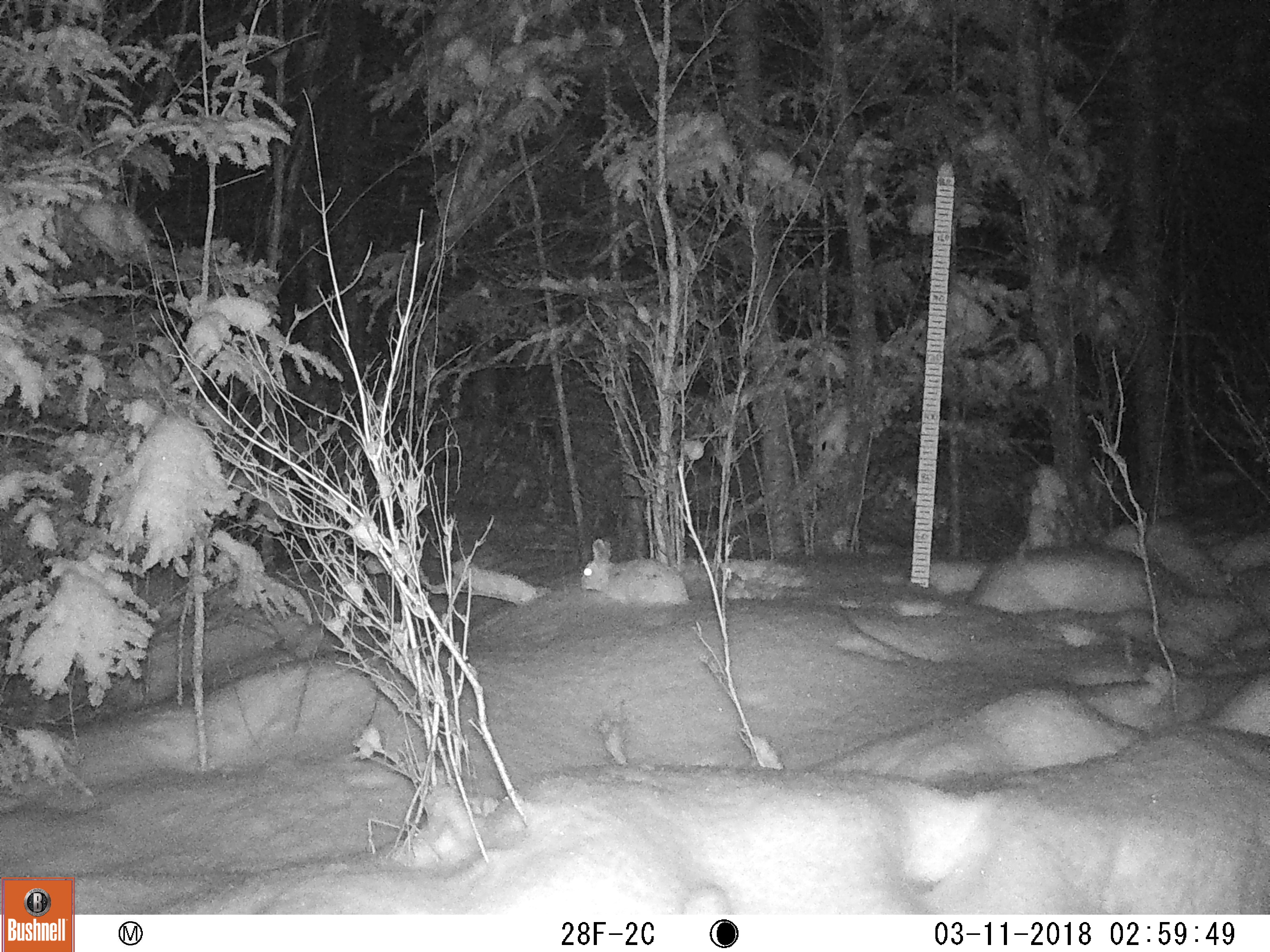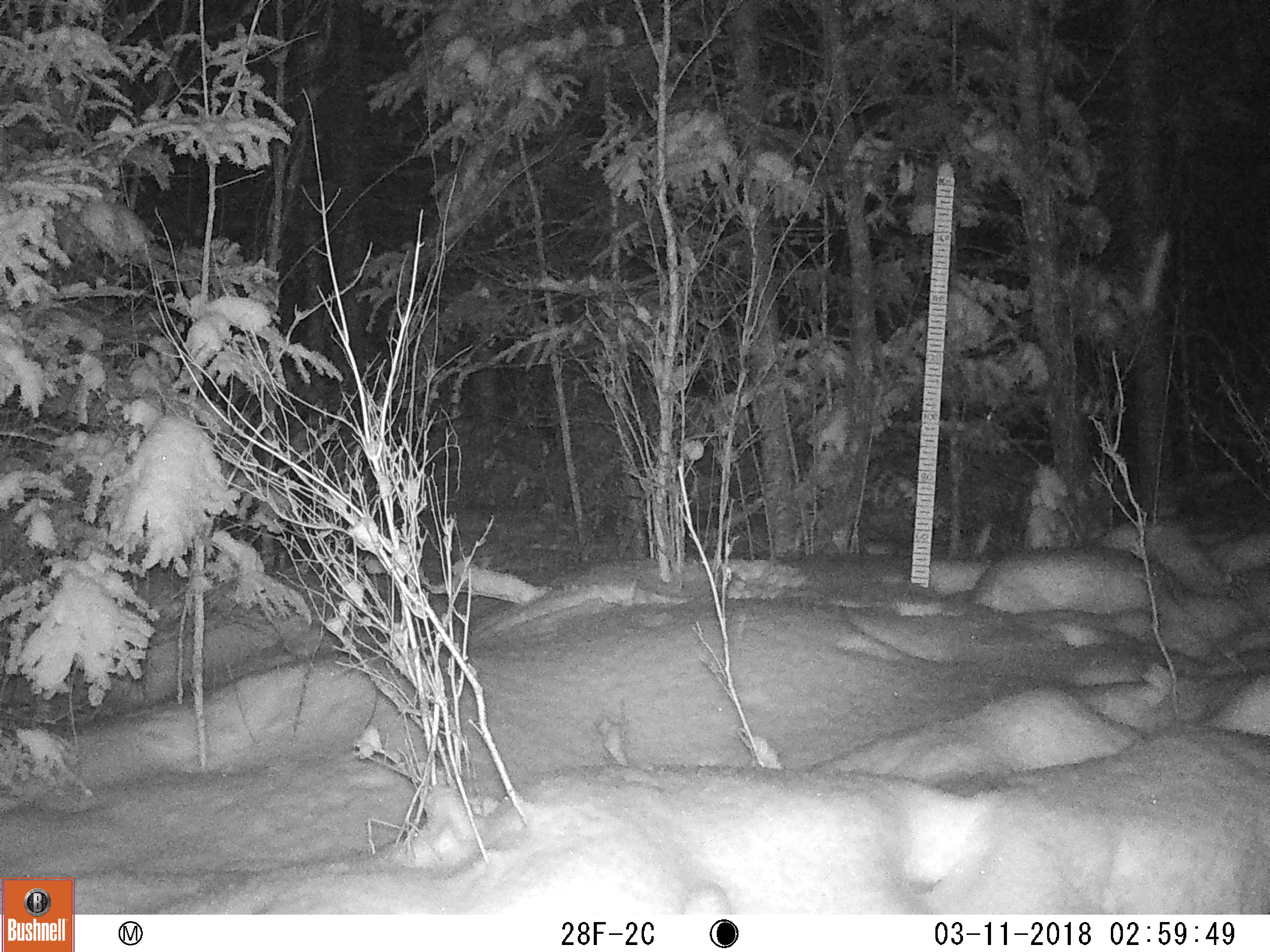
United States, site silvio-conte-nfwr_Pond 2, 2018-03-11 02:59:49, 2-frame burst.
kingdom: Animalia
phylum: Chordata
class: Mammalia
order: Lagomorpha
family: Leporidae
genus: Lepus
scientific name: Lepus americanus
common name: snowshoe hare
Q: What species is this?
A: Snowshoe hare (Lepus americanus).